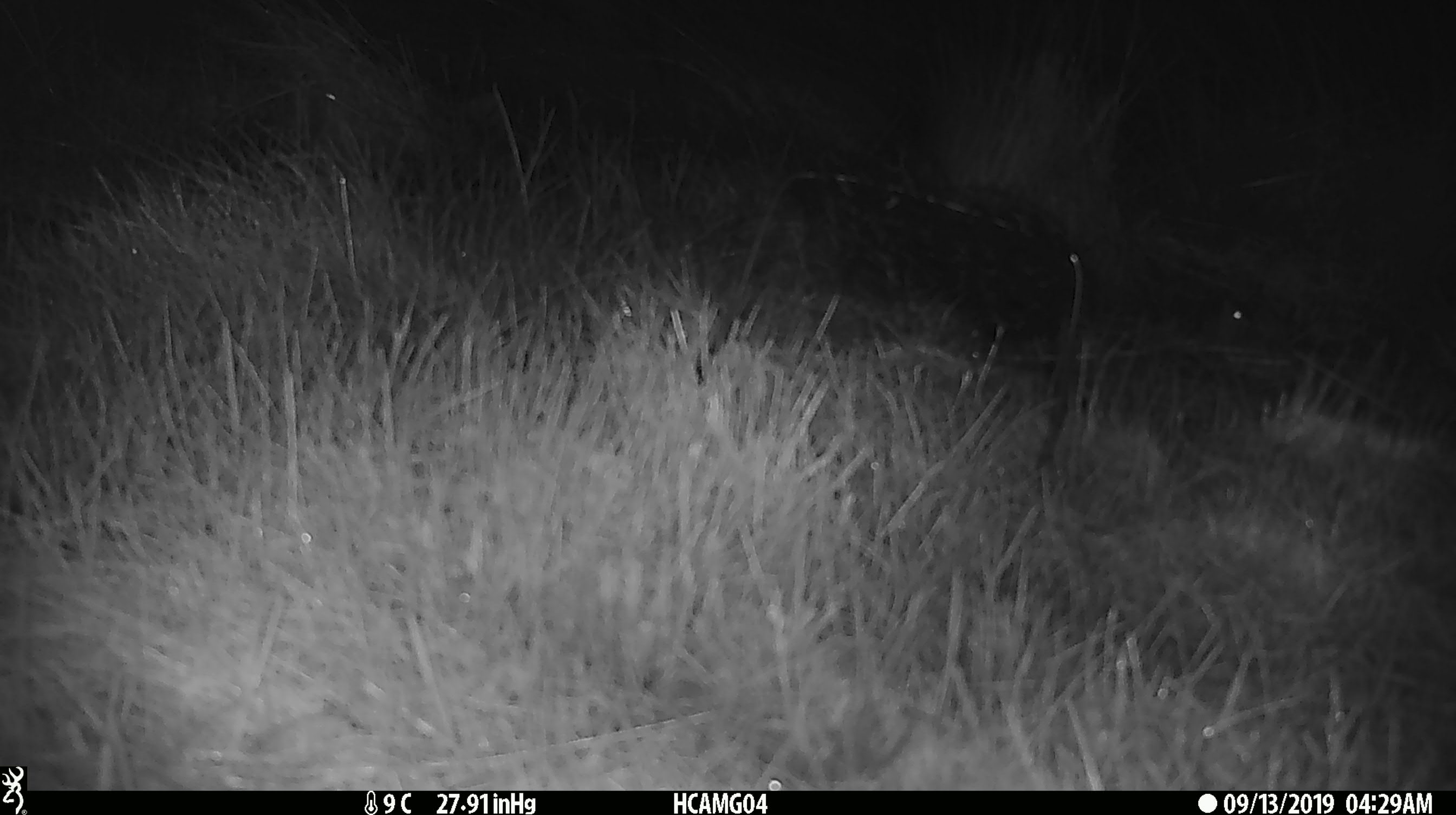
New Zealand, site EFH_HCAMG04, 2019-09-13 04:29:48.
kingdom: Animalia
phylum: Chordata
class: Mammalia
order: Rodentia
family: Muridae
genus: Mus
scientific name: Mus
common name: mouse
Mouse (Mus).